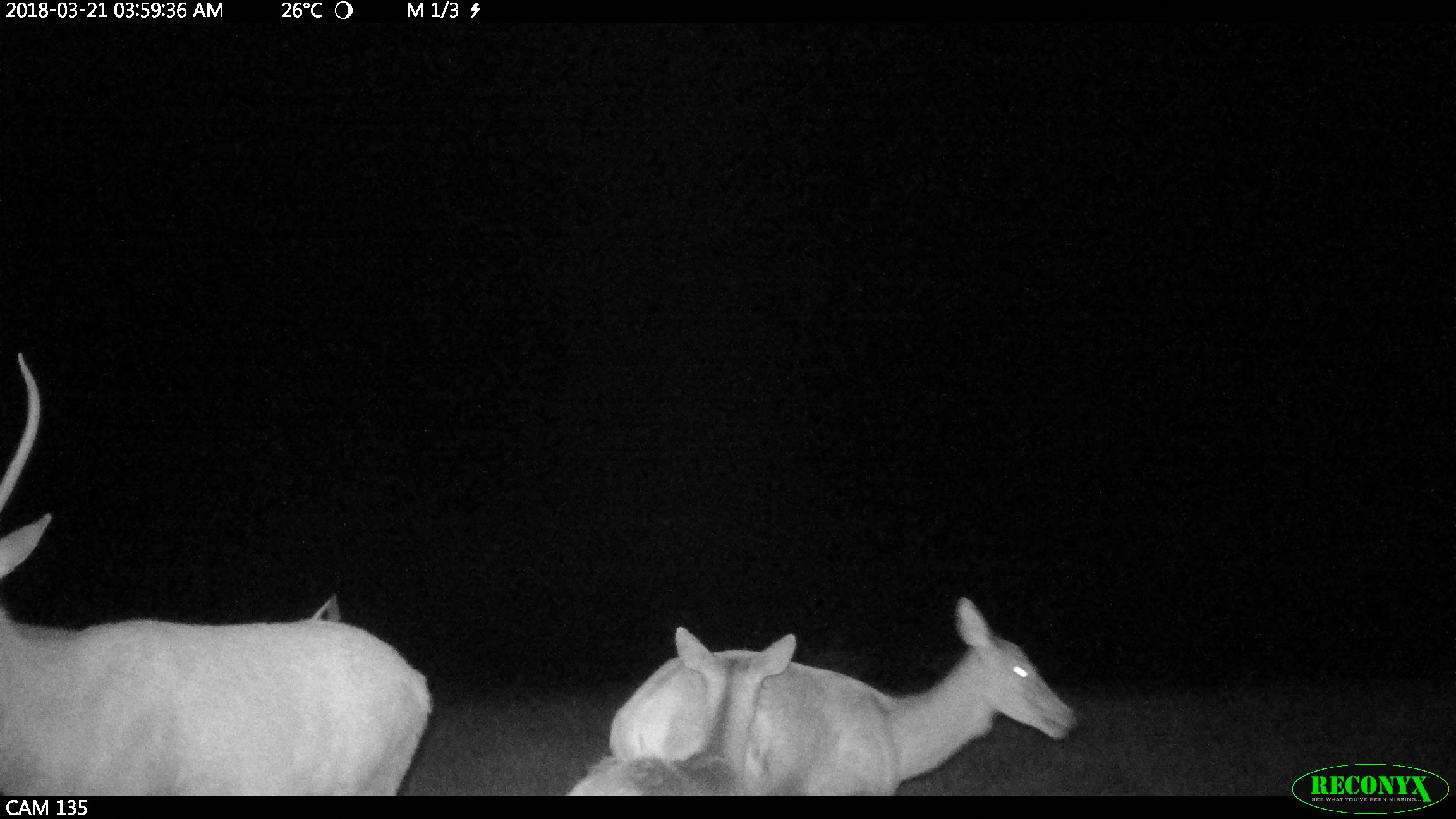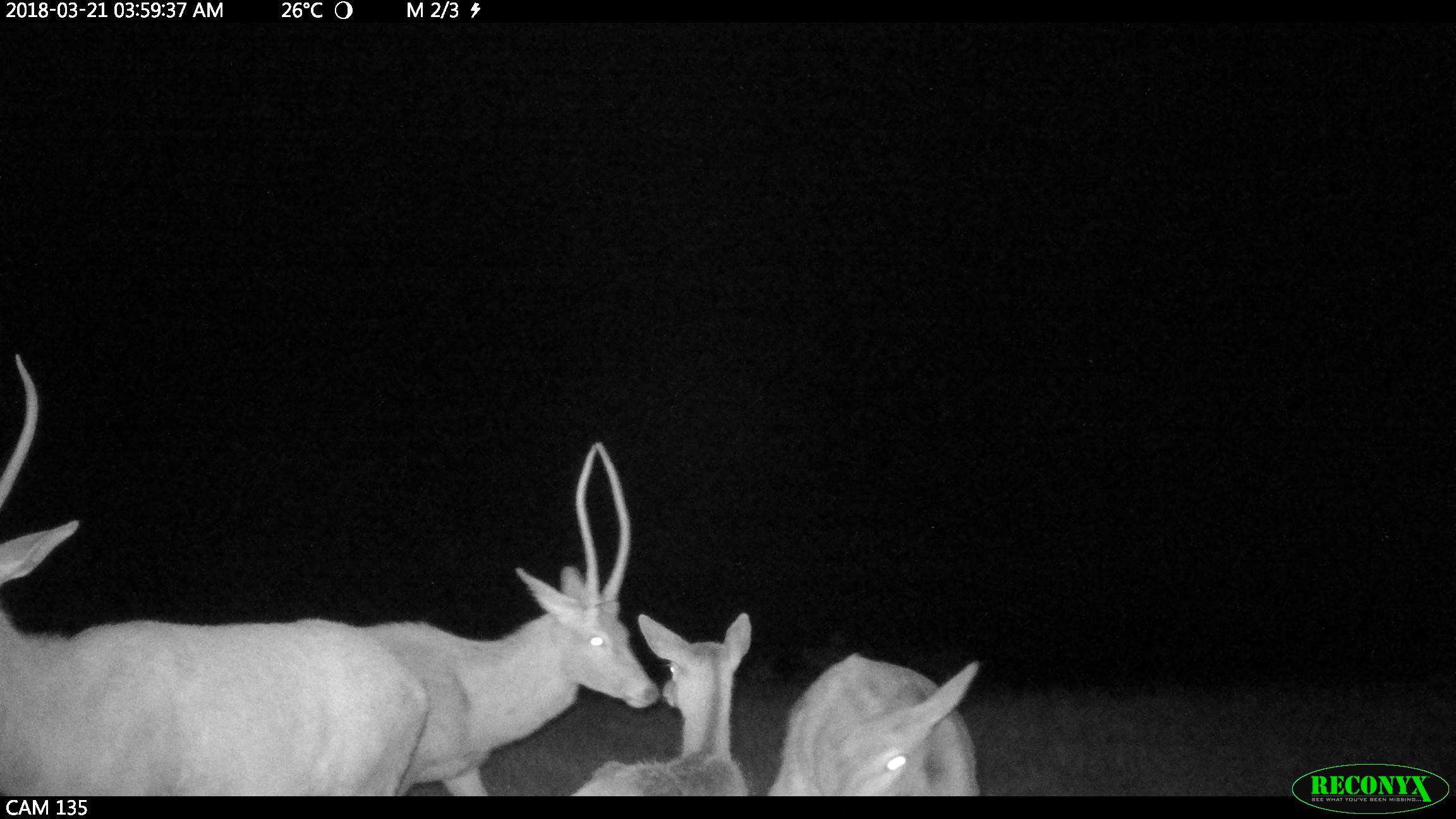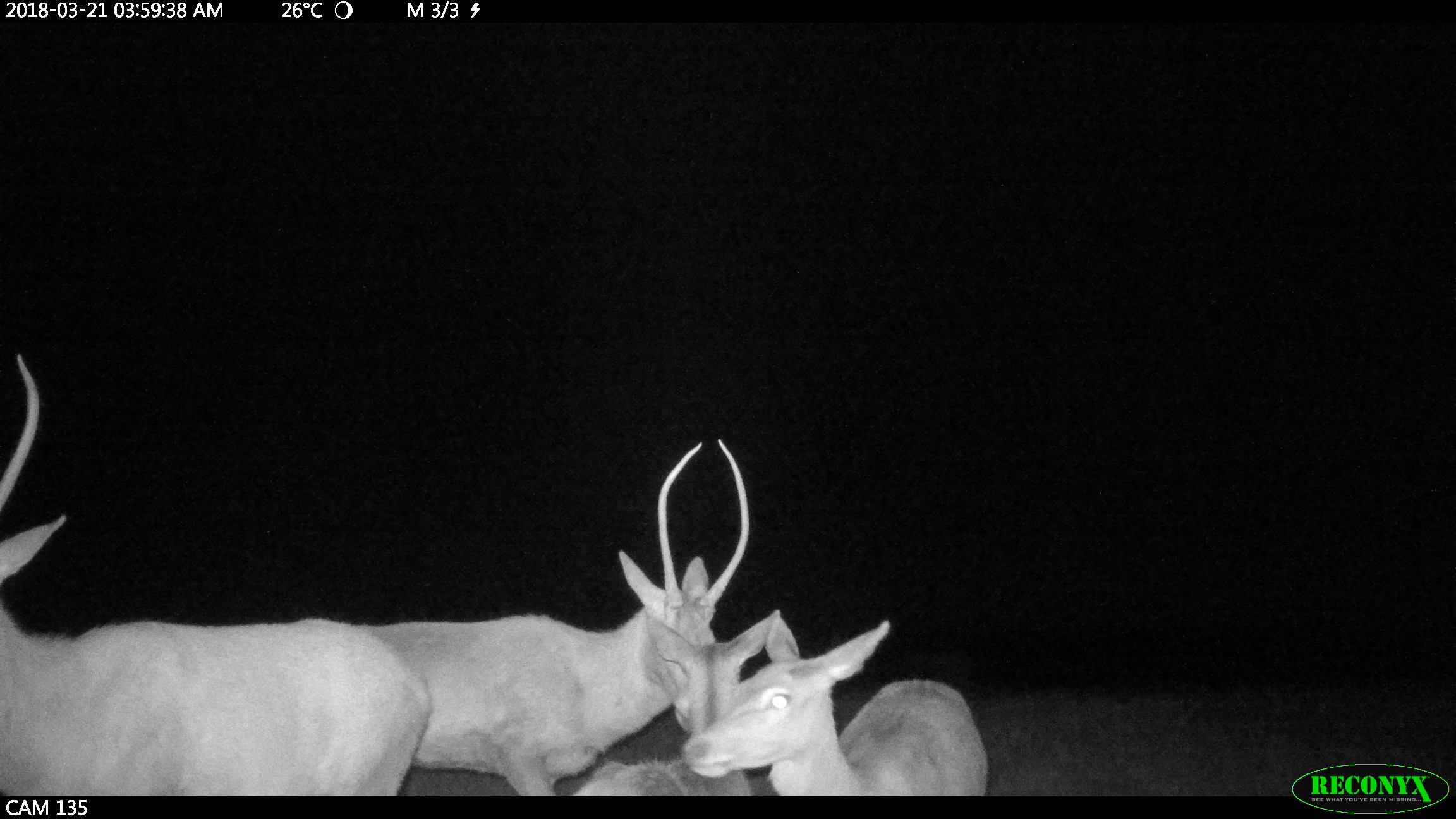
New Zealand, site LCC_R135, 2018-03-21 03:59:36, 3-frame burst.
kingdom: Animalia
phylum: Chordata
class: Mammalia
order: Artiodactyla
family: Cervidae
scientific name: Cervidae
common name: deer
Deer (Cervidae).